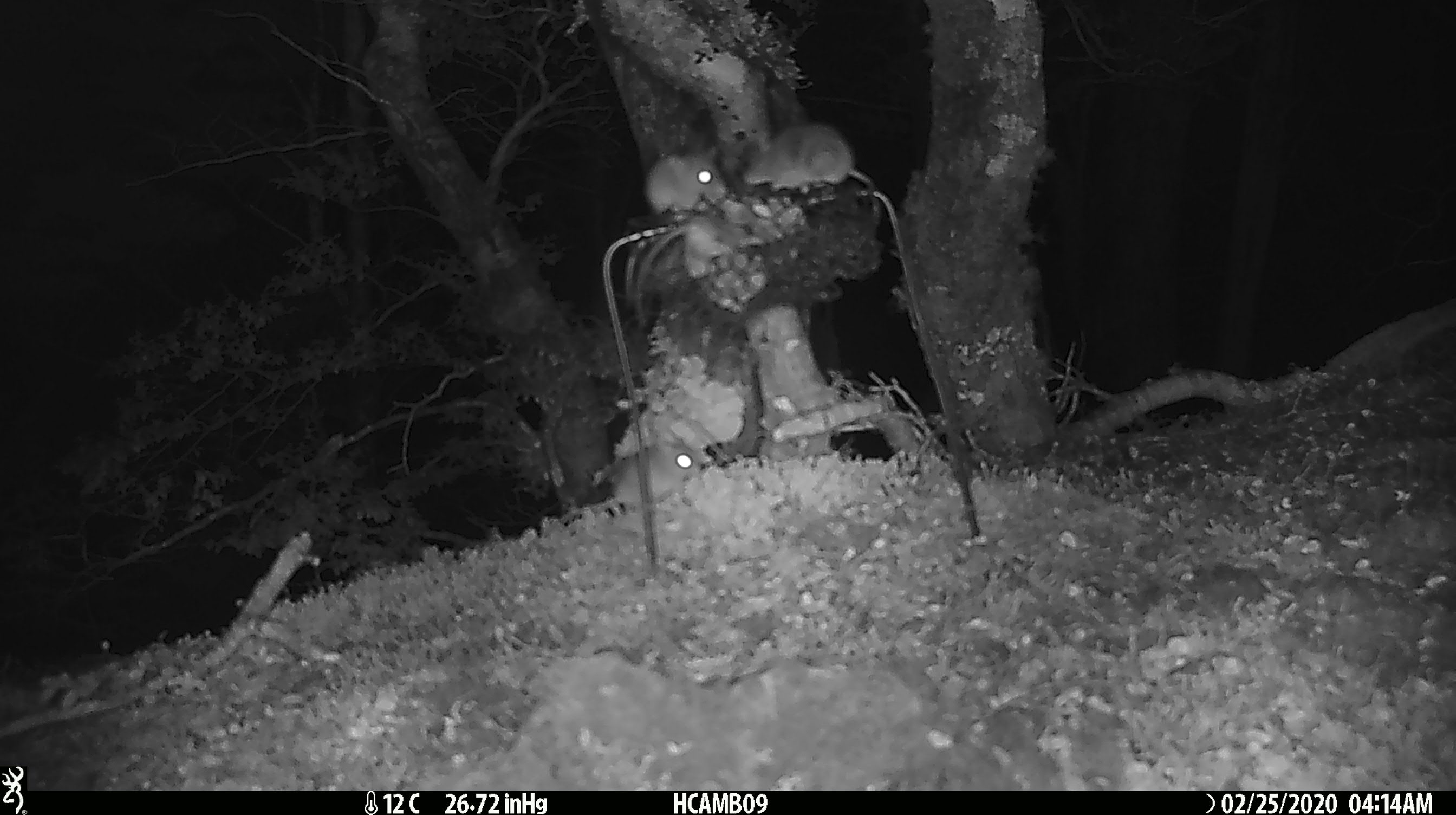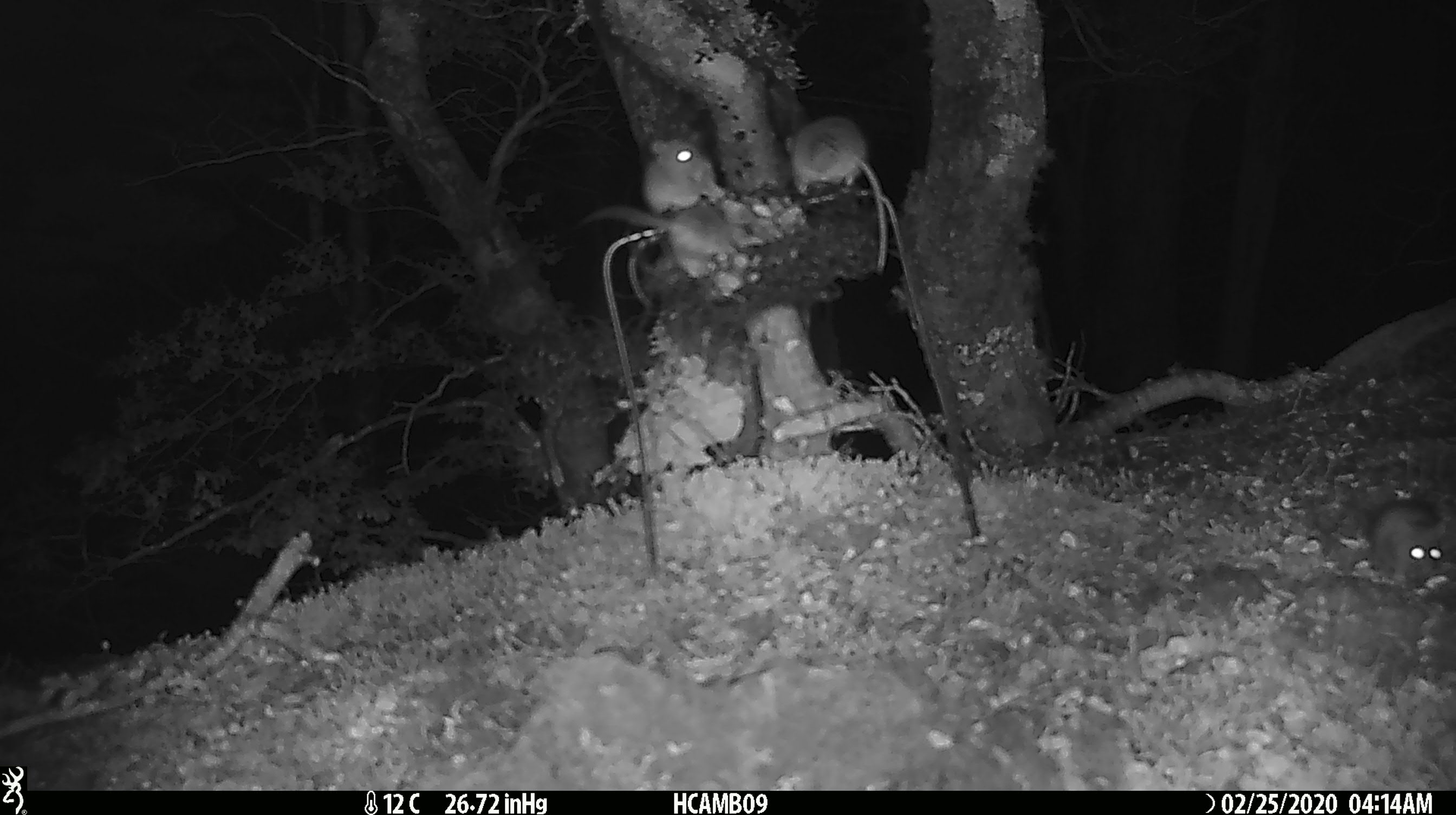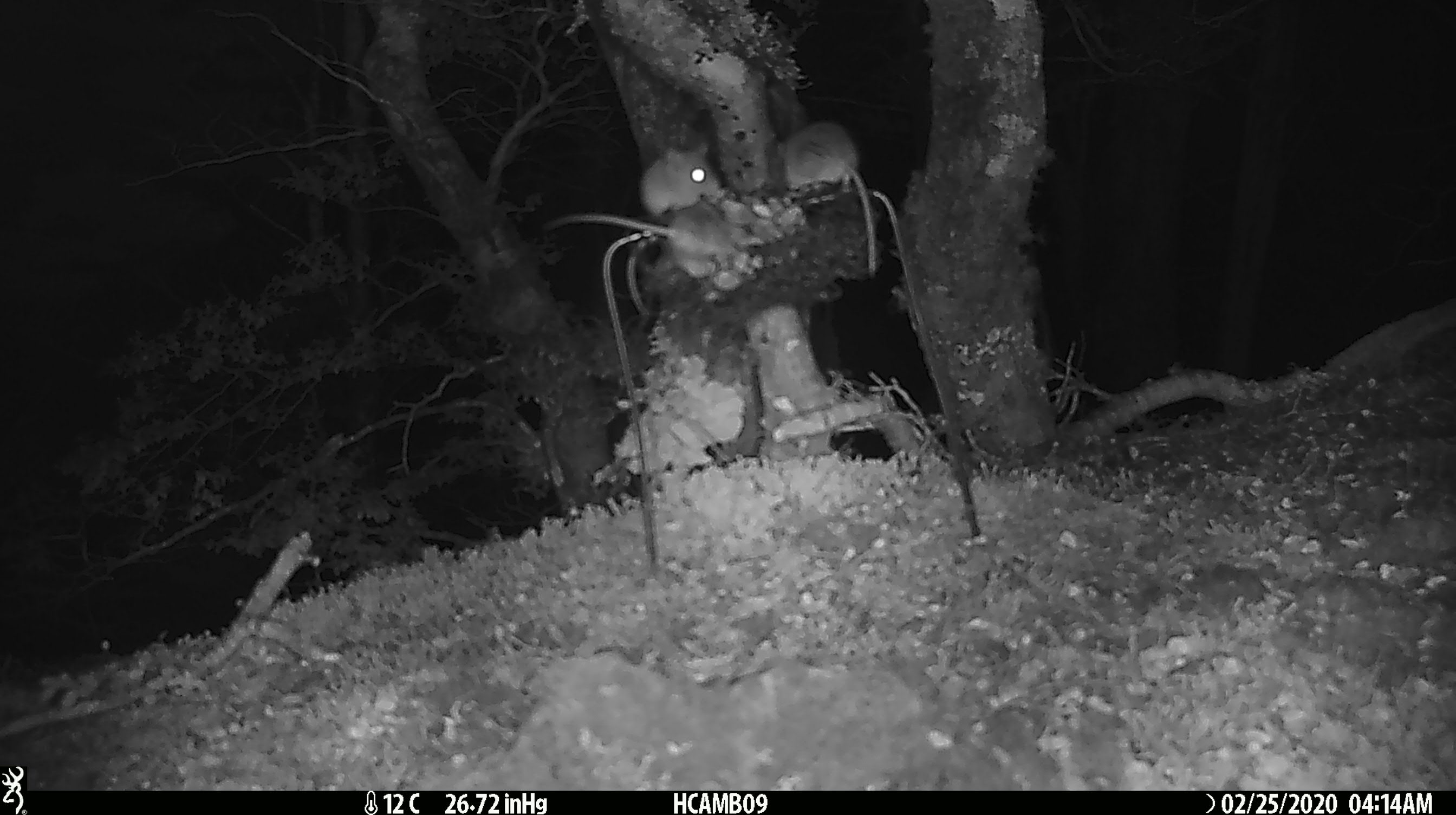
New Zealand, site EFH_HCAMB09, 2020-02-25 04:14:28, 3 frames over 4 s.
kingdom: Animalia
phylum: Chordata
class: Mammalia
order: Rodentia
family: Muridae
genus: Mus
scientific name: Mus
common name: mouse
Mouse (Mus).